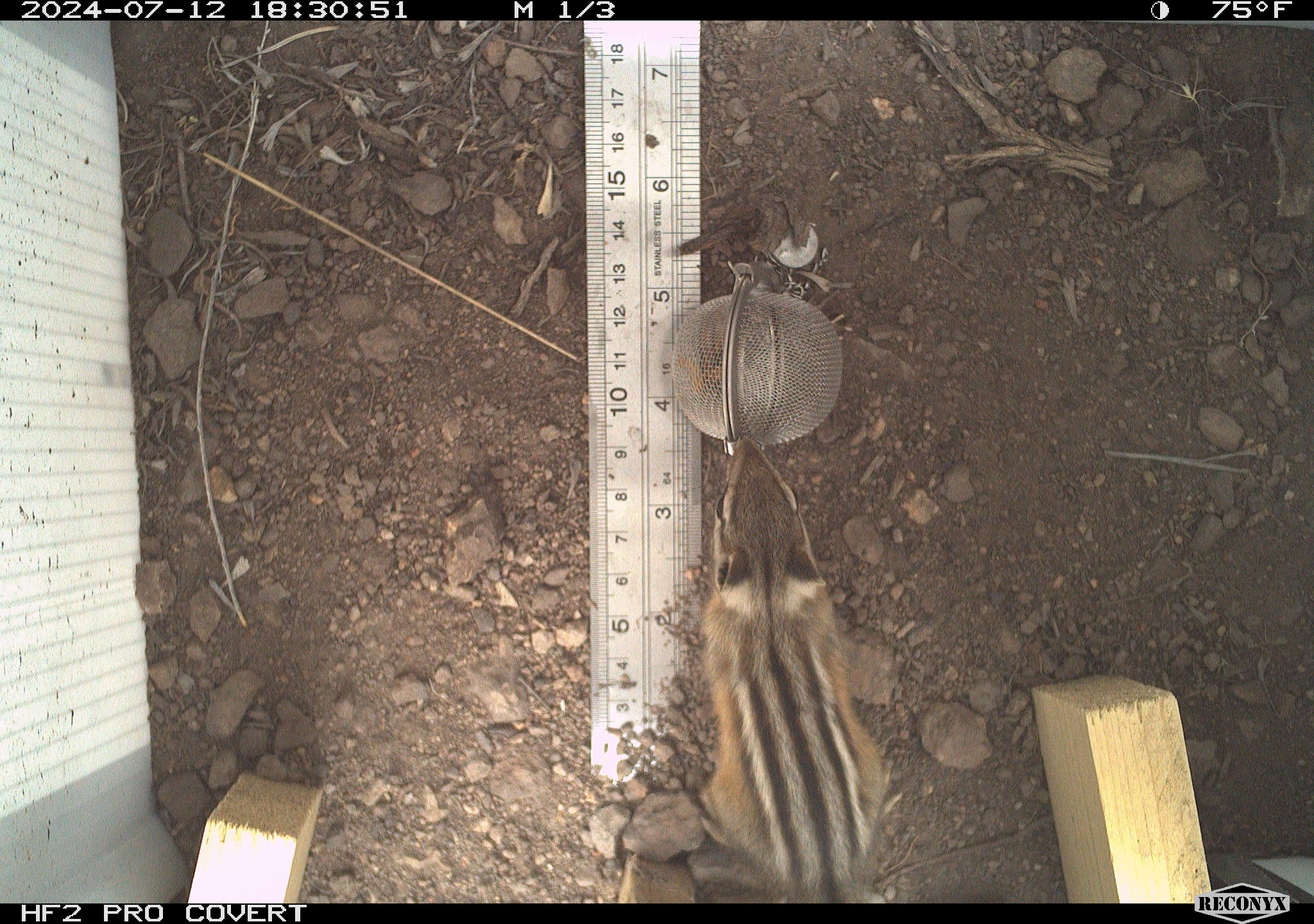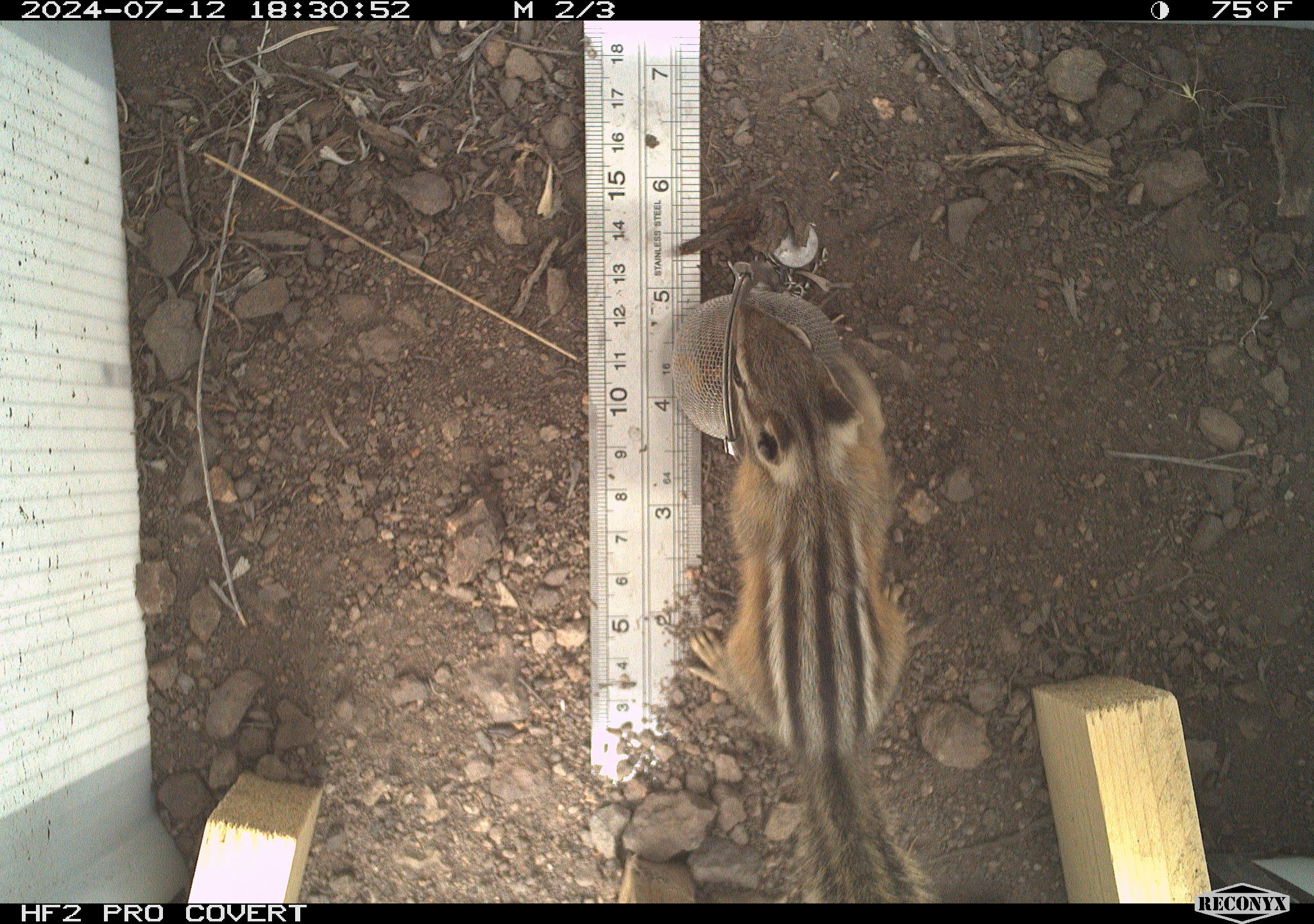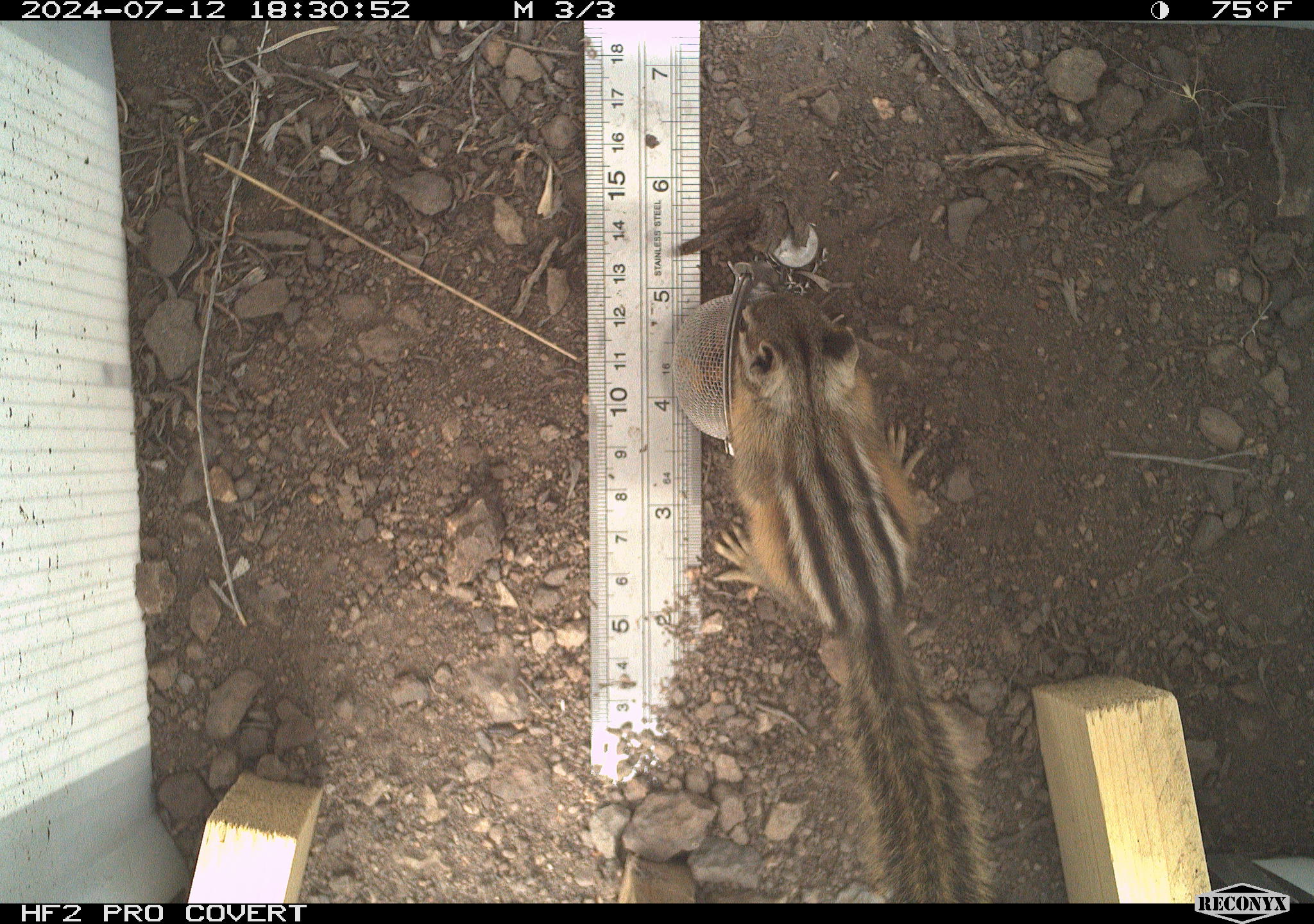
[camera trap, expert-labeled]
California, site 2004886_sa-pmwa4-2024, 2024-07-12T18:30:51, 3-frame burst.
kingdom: Animalia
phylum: Chordata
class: Mammalia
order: Rodentia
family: Sciuridae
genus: Neotamias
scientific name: Neotamias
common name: western chipmunks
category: neotamias species